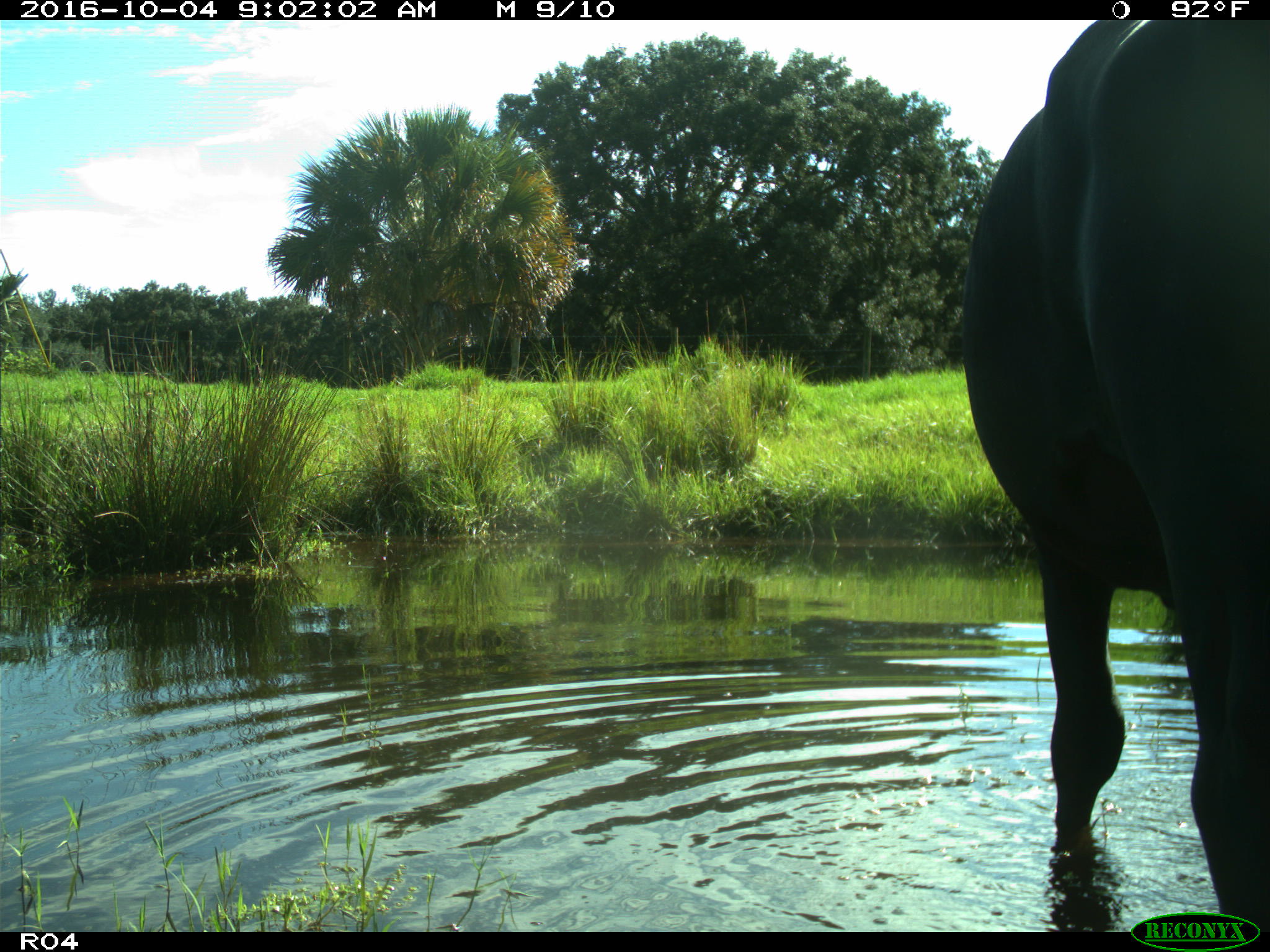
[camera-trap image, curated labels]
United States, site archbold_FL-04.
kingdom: Animalia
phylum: Chordata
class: Mammalia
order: Artiodactyla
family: Bovidae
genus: Bos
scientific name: Bos taurus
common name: domestic cow